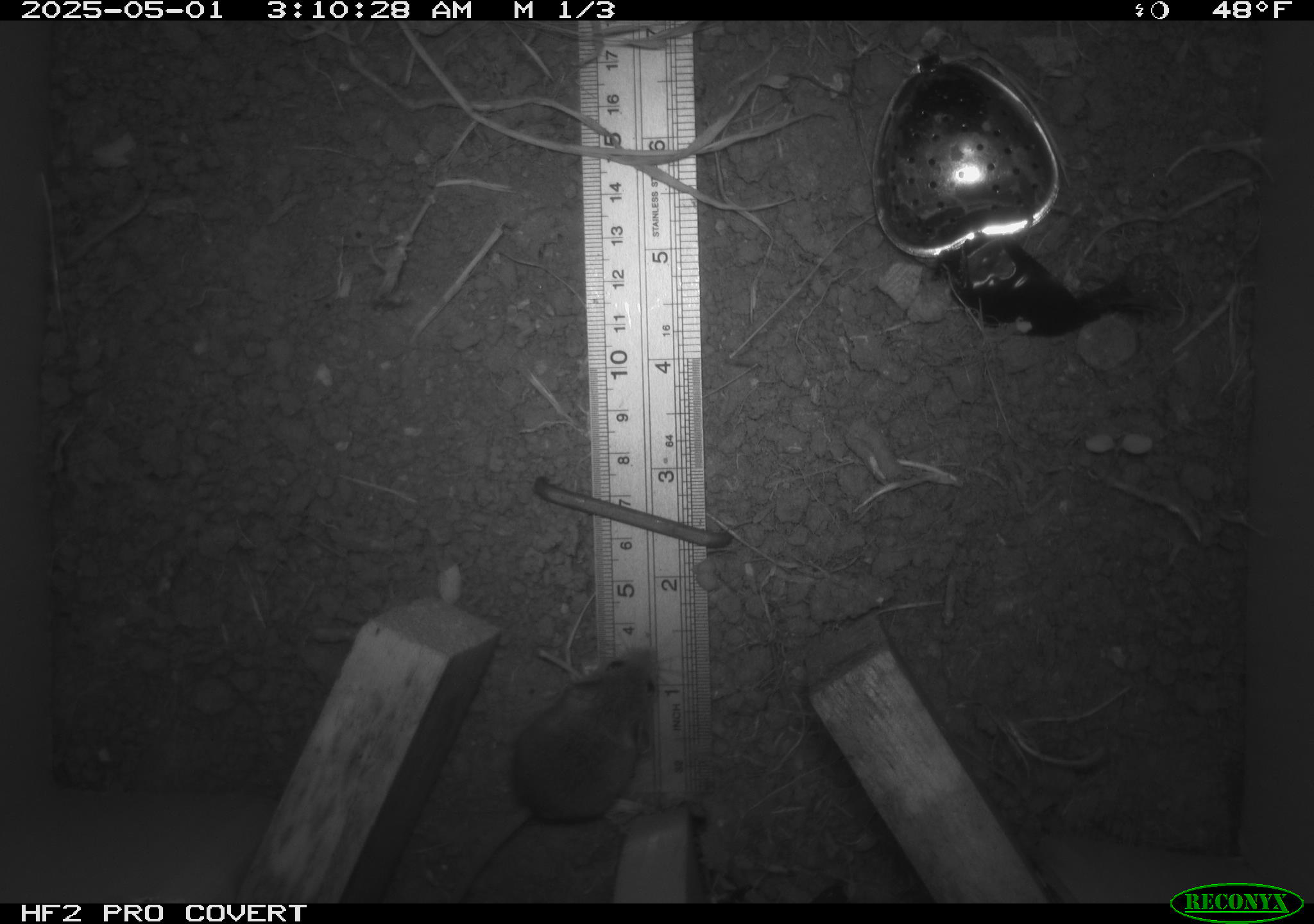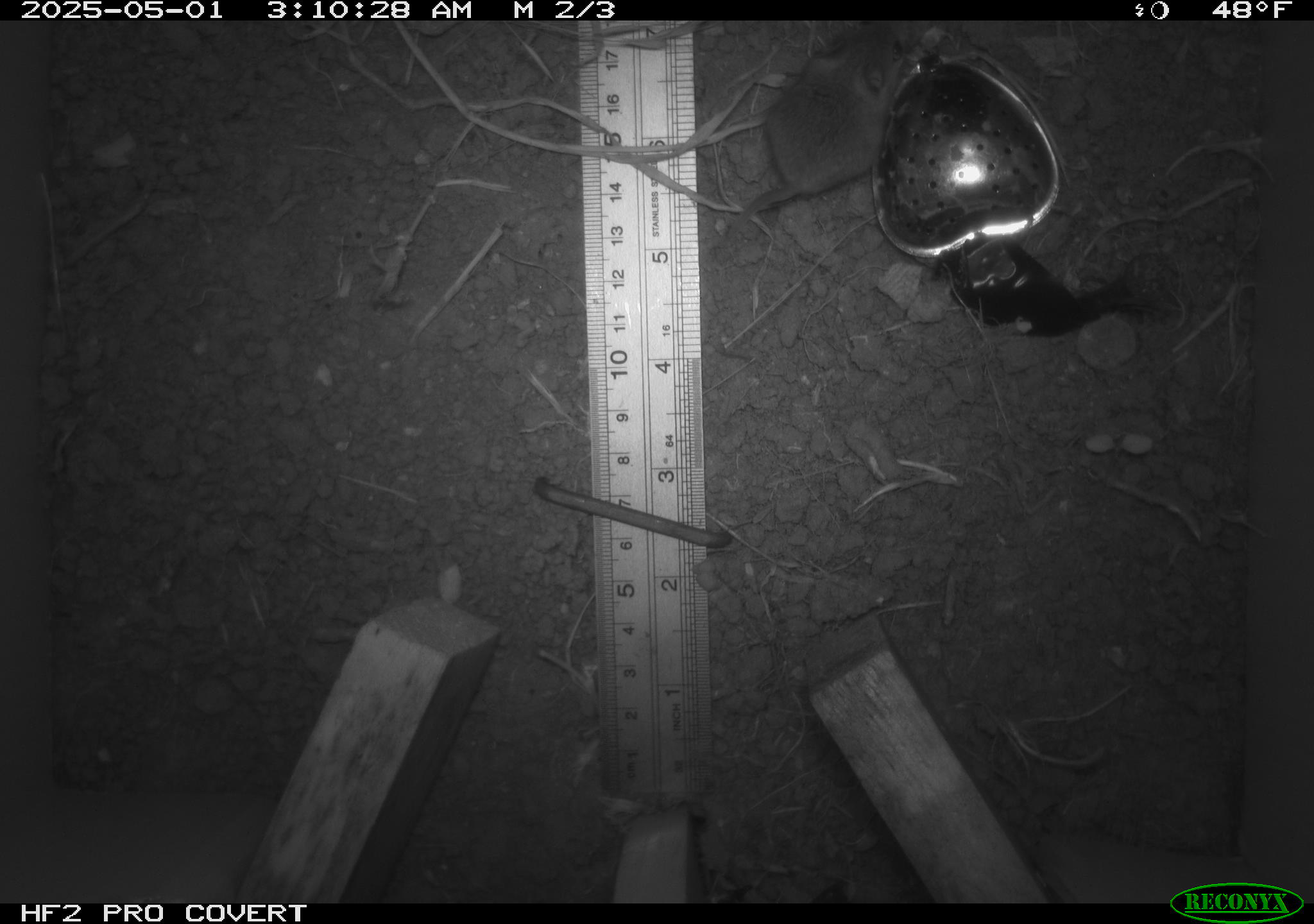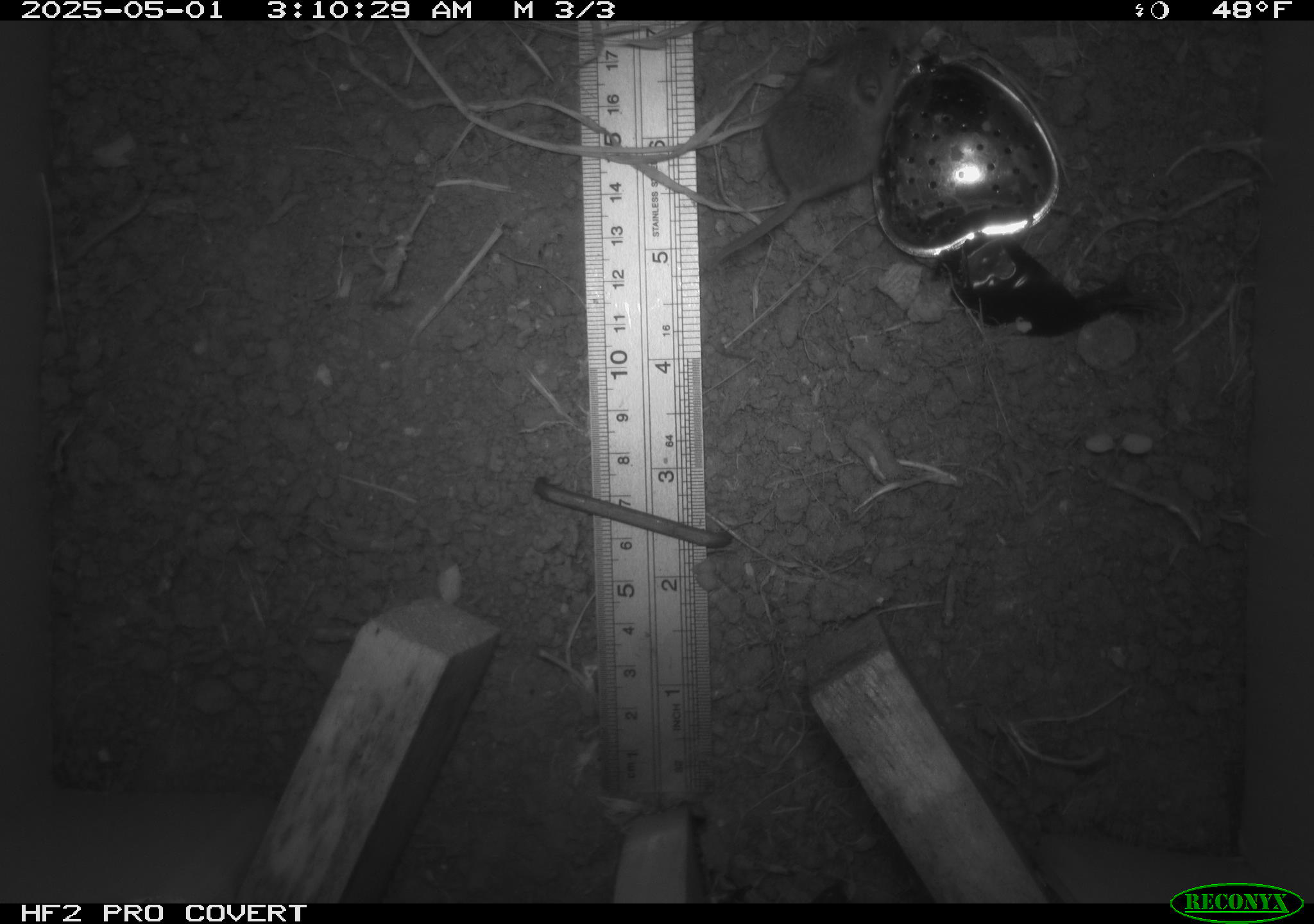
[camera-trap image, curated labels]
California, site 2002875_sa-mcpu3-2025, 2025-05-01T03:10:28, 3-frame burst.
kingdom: Animalia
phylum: Chordata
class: Mammalia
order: Rodentia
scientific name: Rodentia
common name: mouse species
Mouse species (Rodentia).